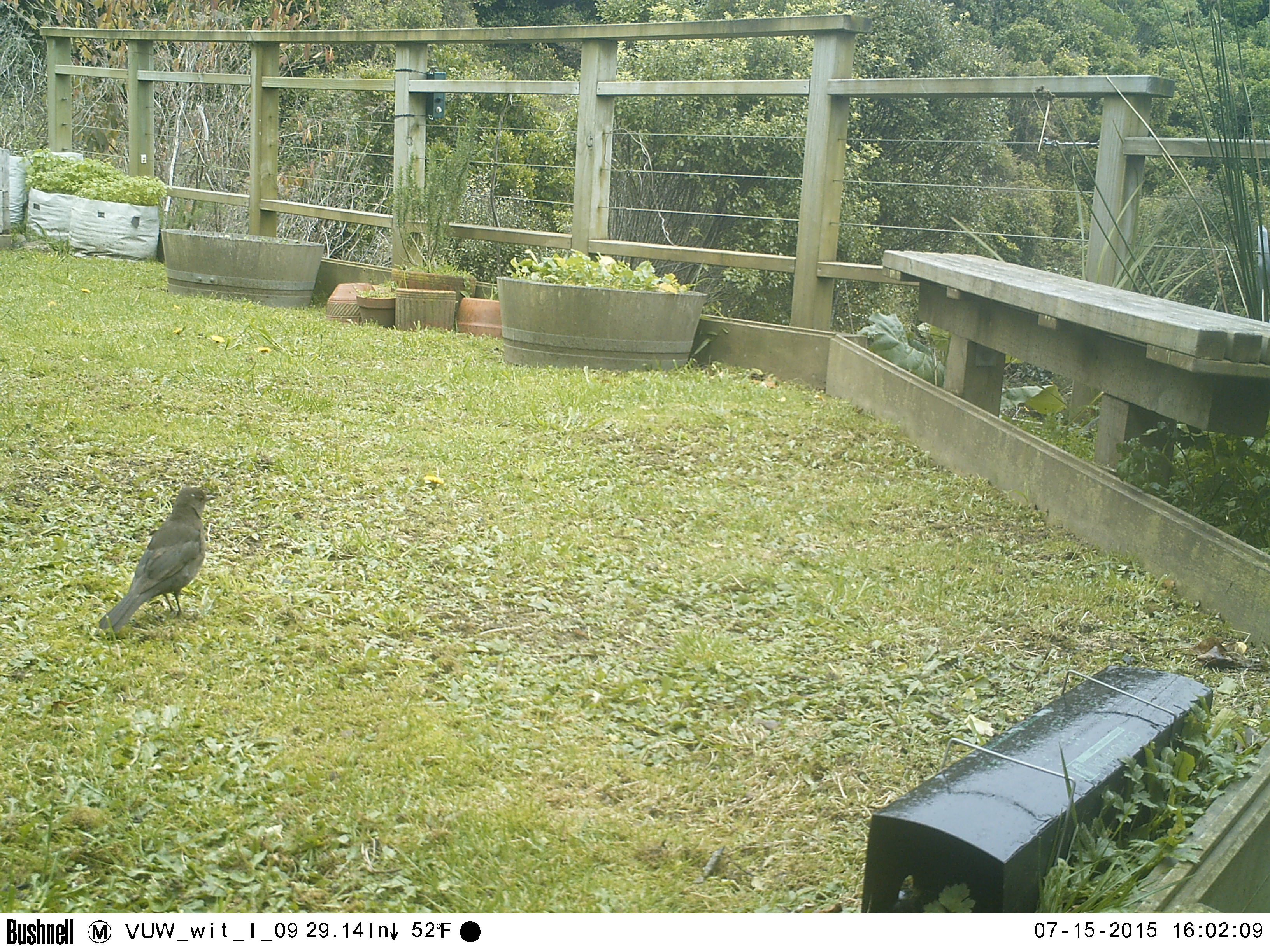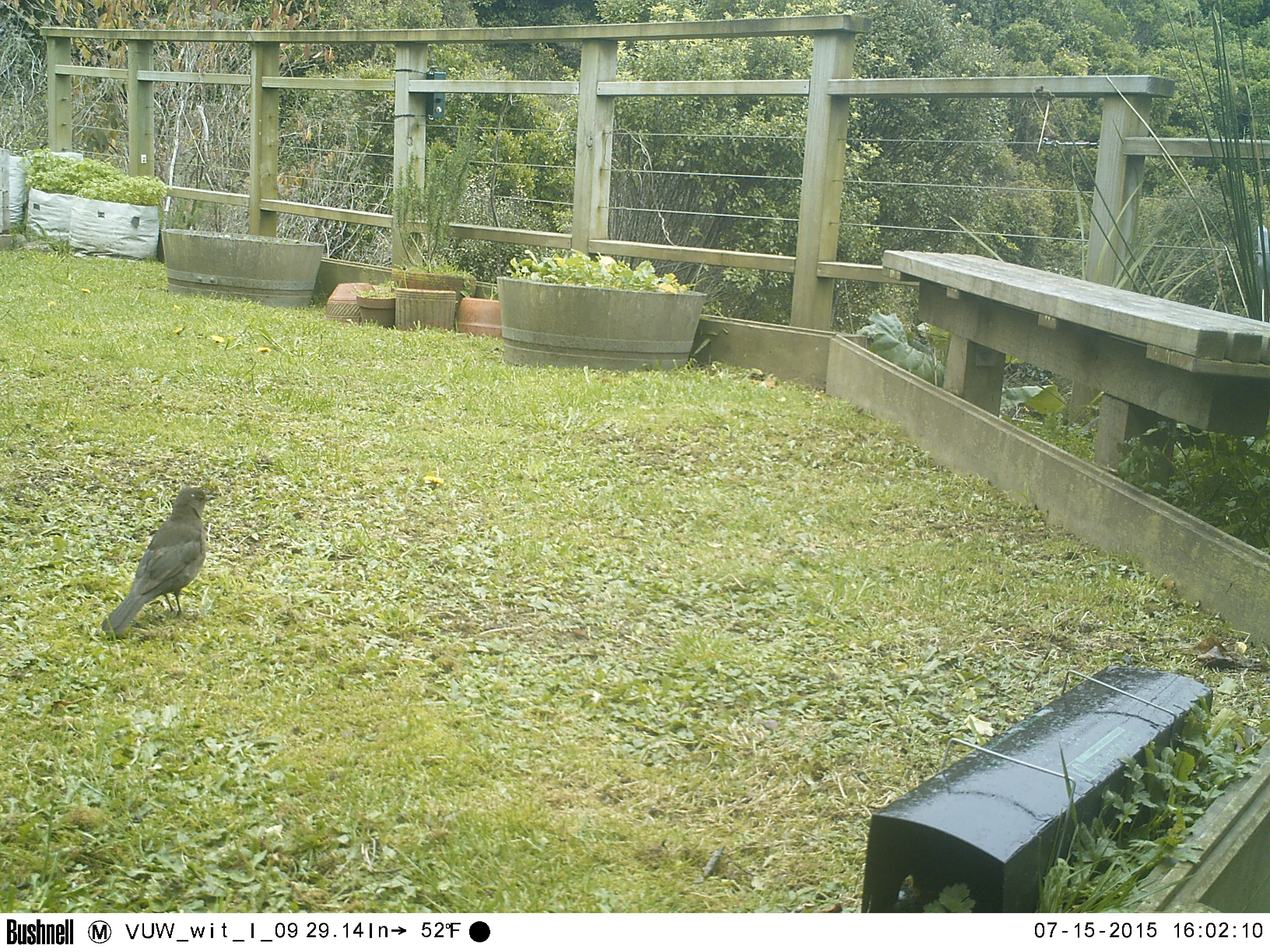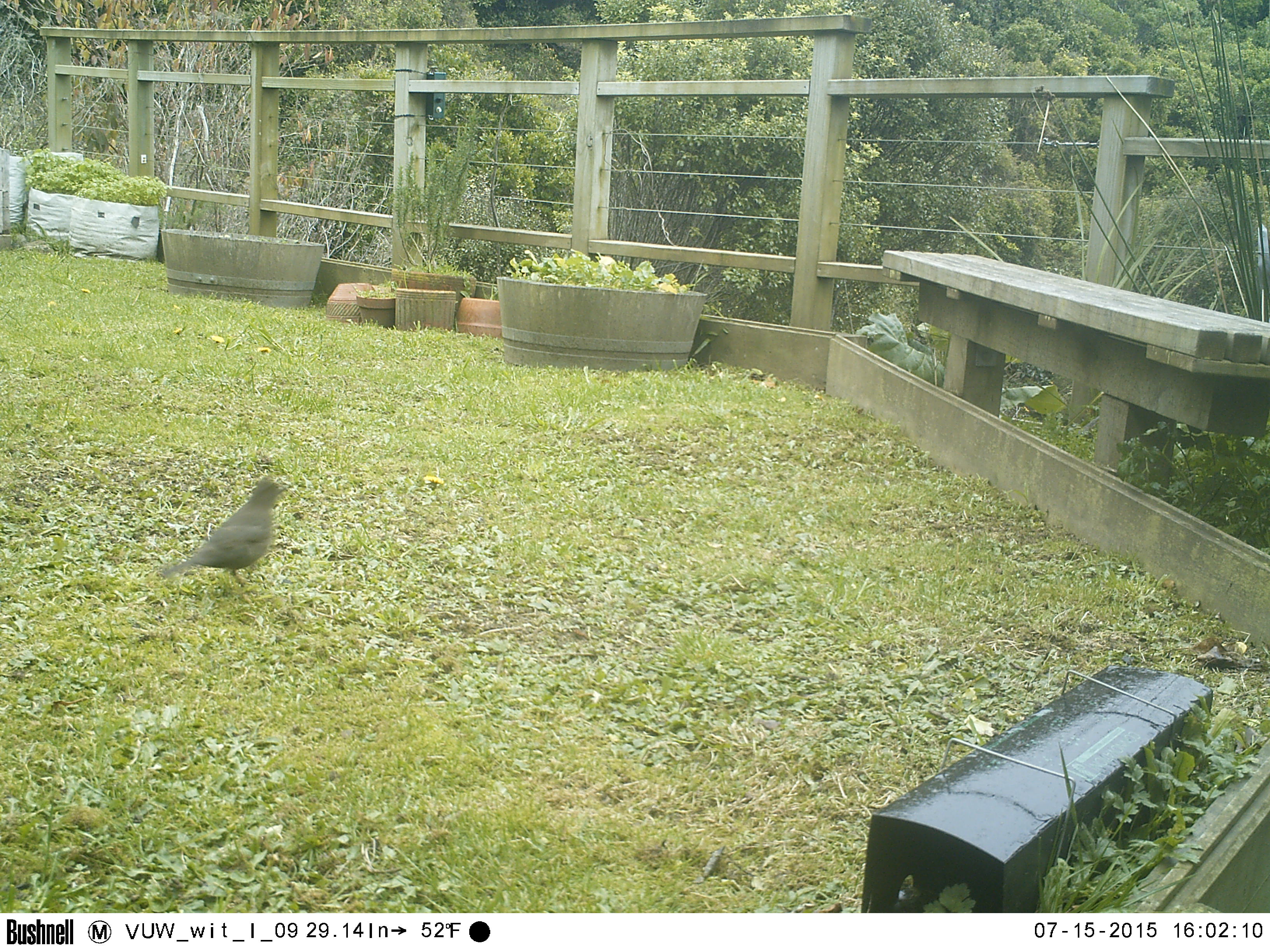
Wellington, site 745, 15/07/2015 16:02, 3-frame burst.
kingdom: Animalia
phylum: Chordata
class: Aves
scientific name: Aves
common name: bird